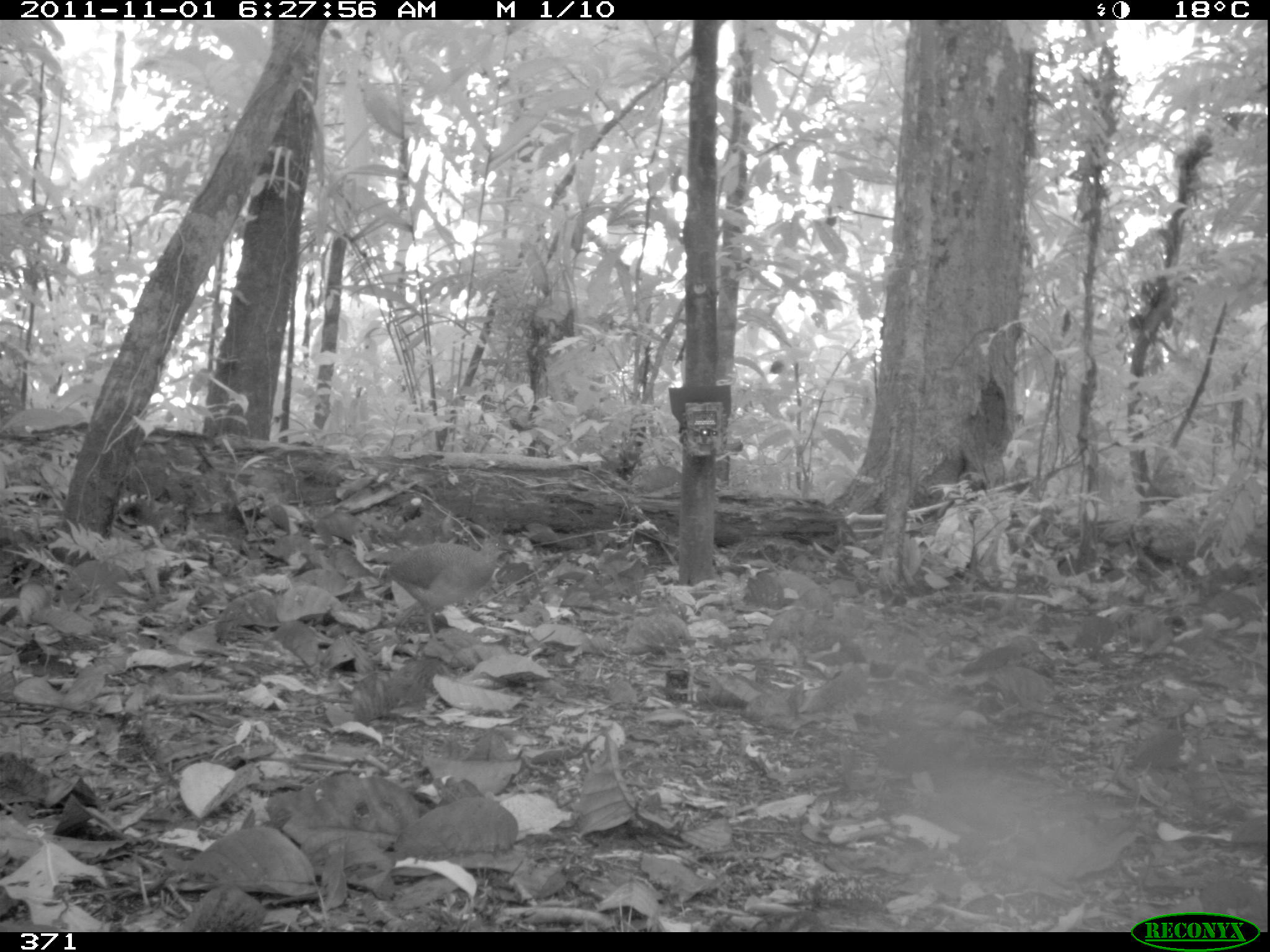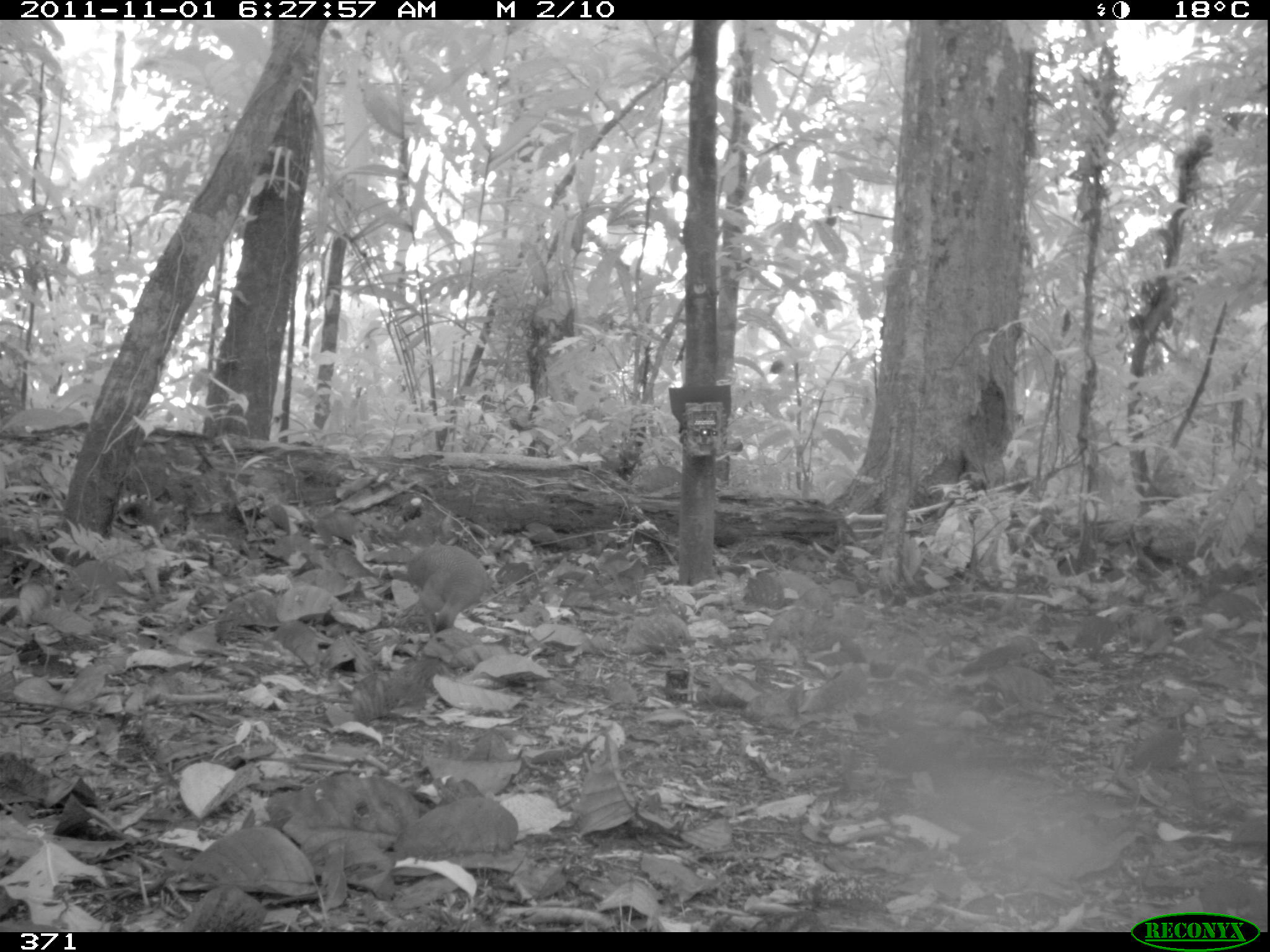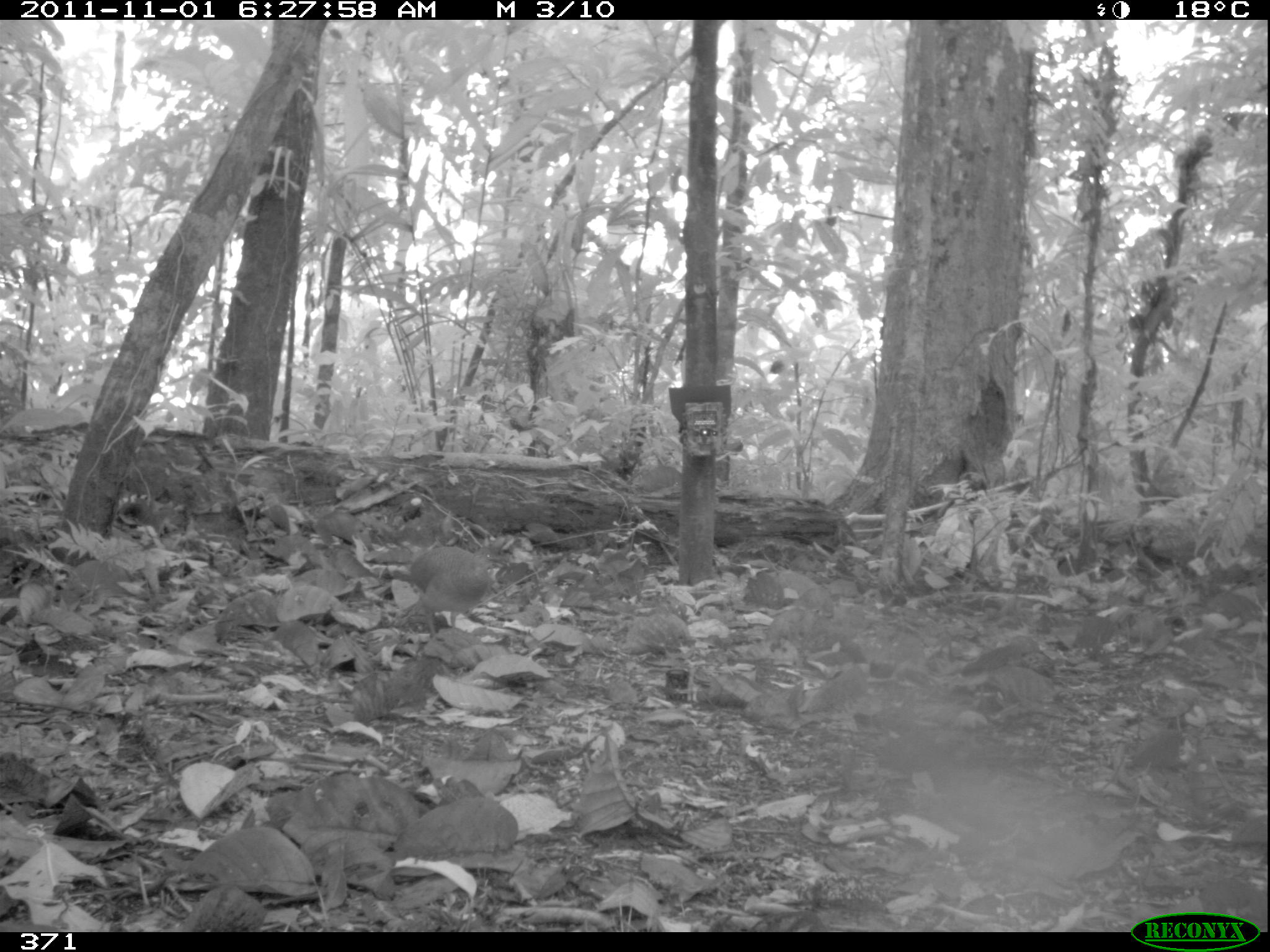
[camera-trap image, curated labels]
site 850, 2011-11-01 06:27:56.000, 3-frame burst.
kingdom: Animalia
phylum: Chordata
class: Aves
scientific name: Aves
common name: bird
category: unknown bird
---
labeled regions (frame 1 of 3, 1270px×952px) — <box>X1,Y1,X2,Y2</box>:
unknown bird: <box>379,534,513,641</box>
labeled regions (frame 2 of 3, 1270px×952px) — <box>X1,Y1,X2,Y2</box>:
unknown bird: <box>405,543,488,638</box>